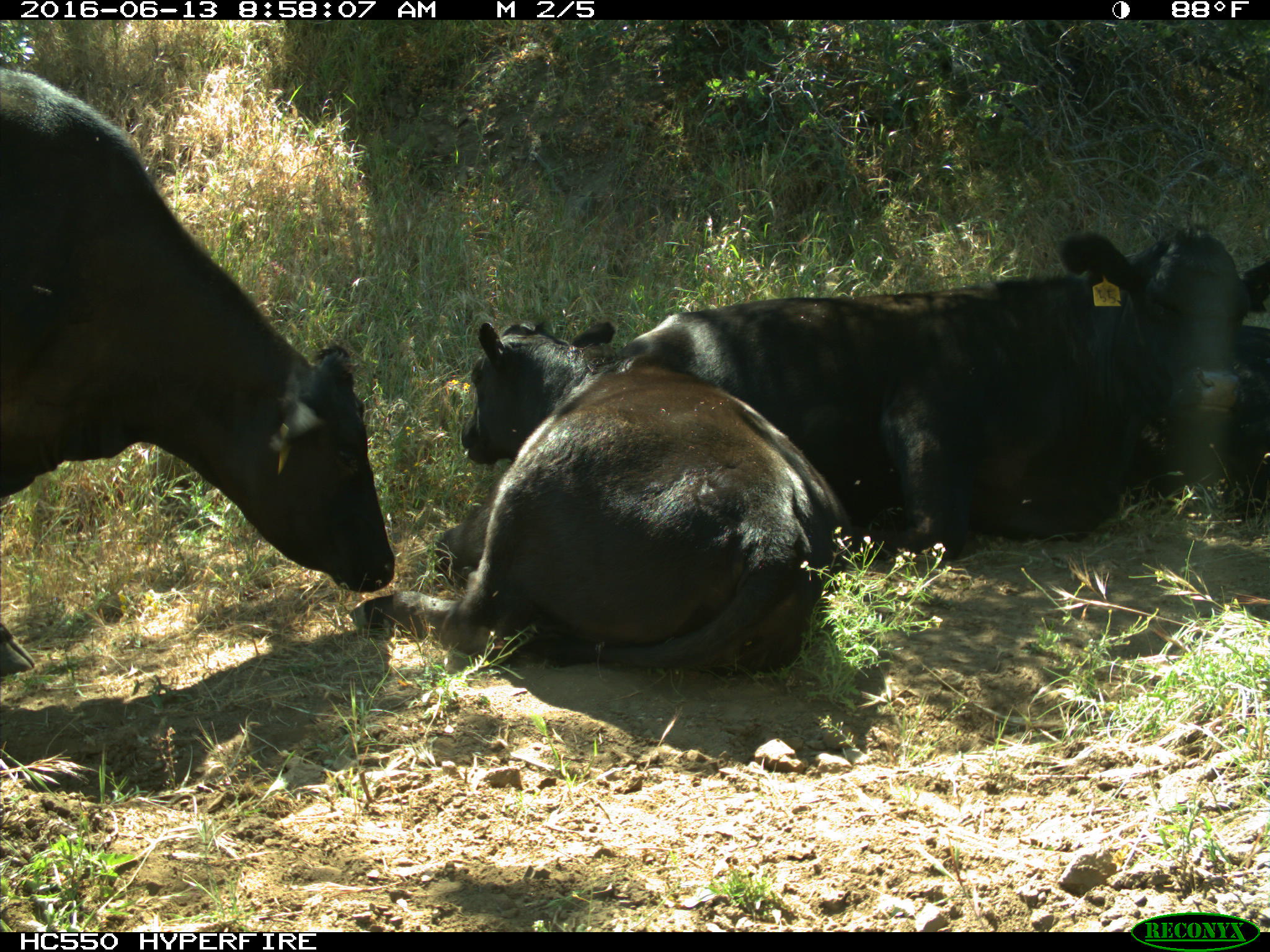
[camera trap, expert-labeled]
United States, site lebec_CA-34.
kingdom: Animalia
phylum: Chordata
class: Mammalia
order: Artiodactyla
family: Bovidae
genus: Bos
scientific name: Bos taurus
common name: domestic cow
Bos taurus (domestic cow).